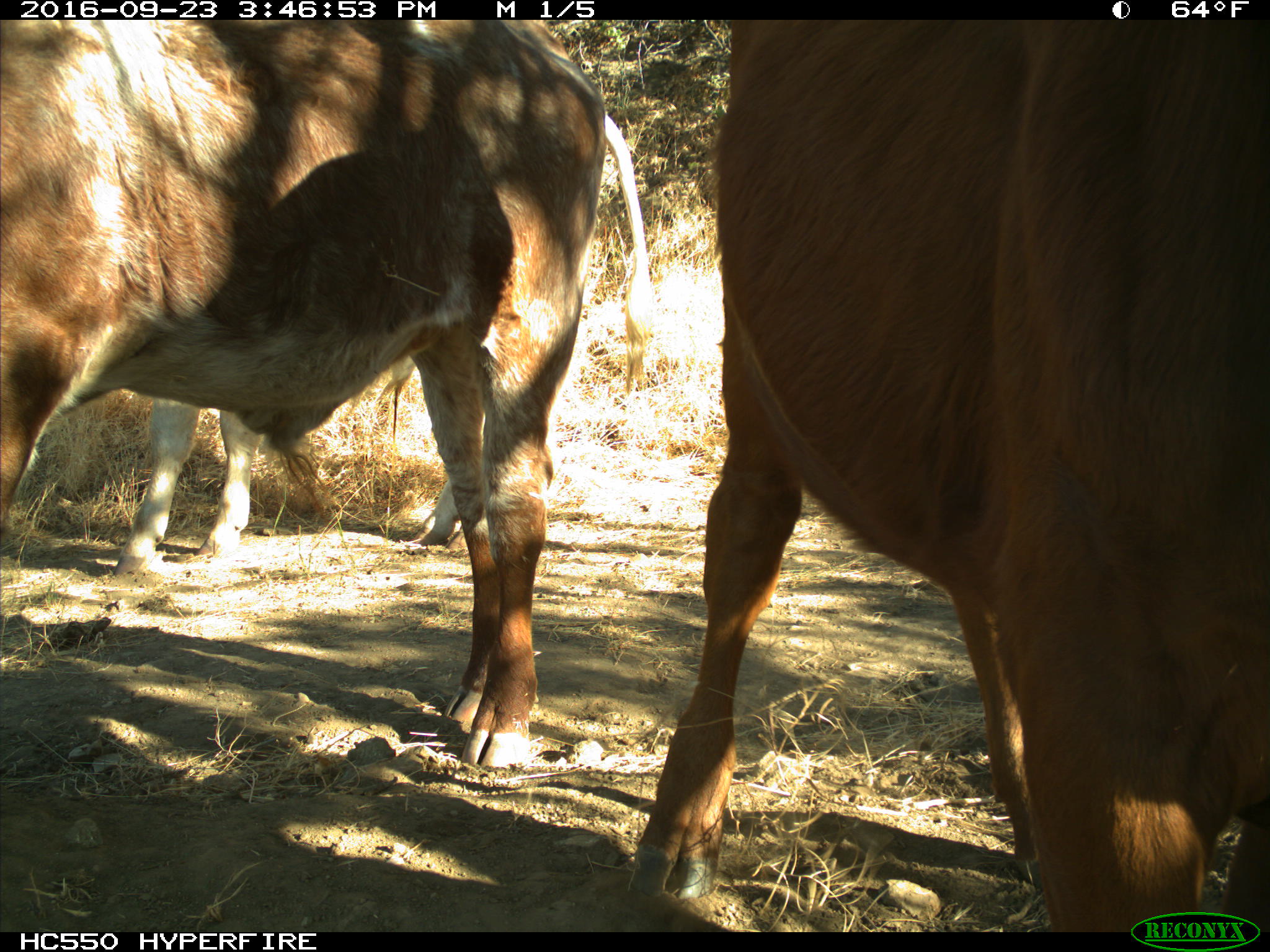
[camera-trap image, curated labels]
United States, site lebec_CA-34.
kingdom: Animalia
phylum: Chordata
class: Mammalia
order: Artiodactyla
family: Bovidae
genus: Bos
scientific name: Bos taurus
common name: domestic cow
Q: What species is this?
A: Bos taurus (domestic cow).